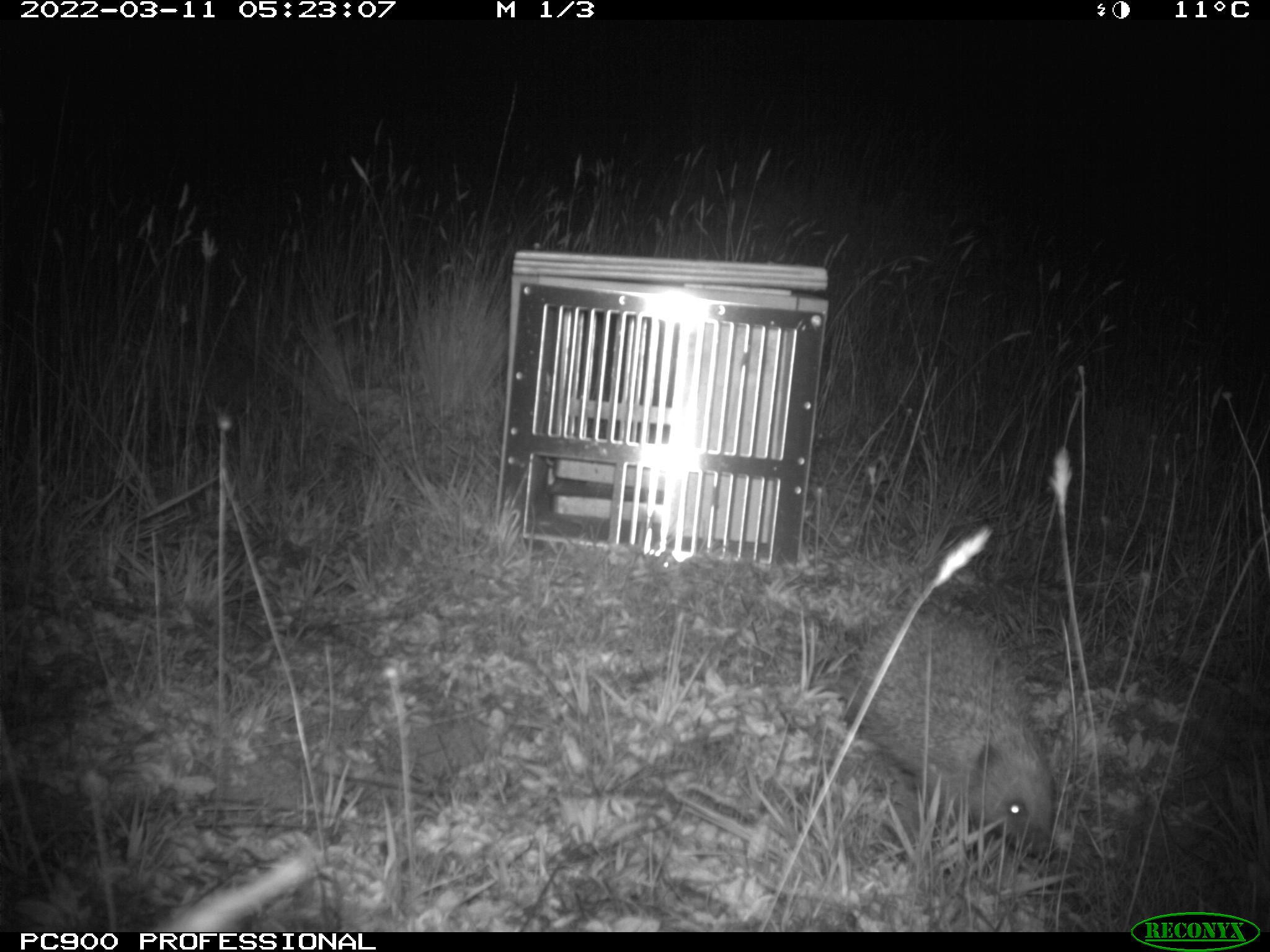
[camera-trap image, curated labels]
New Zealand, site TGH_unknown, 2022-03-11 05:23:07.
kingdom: Animalia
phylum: Chordata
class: Mammalia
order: Eulipotyphla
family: Erinaceidae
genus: Erinaceus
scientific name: Erinaceus europaeus europaeus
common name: european hedgehog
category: hedgehog